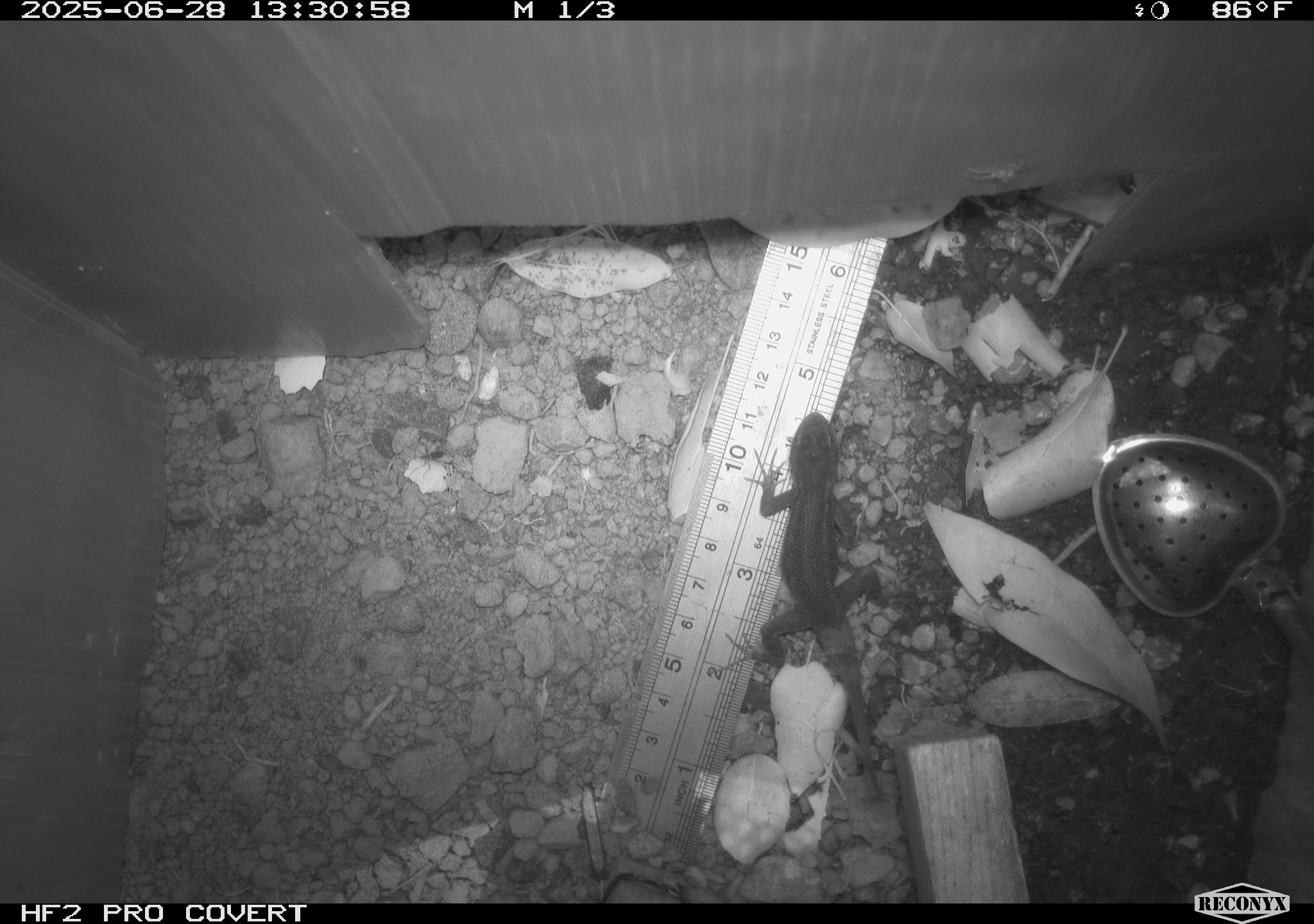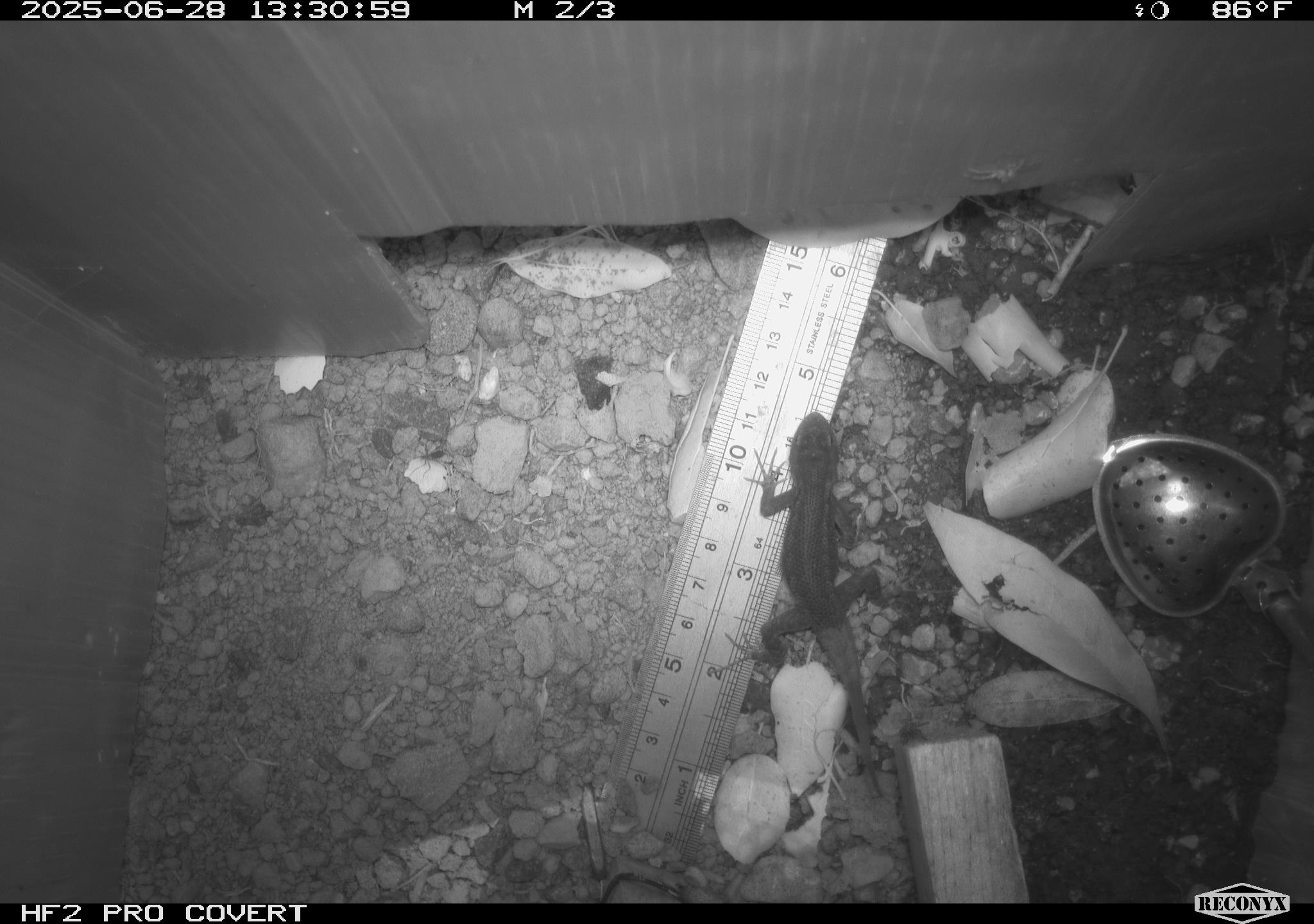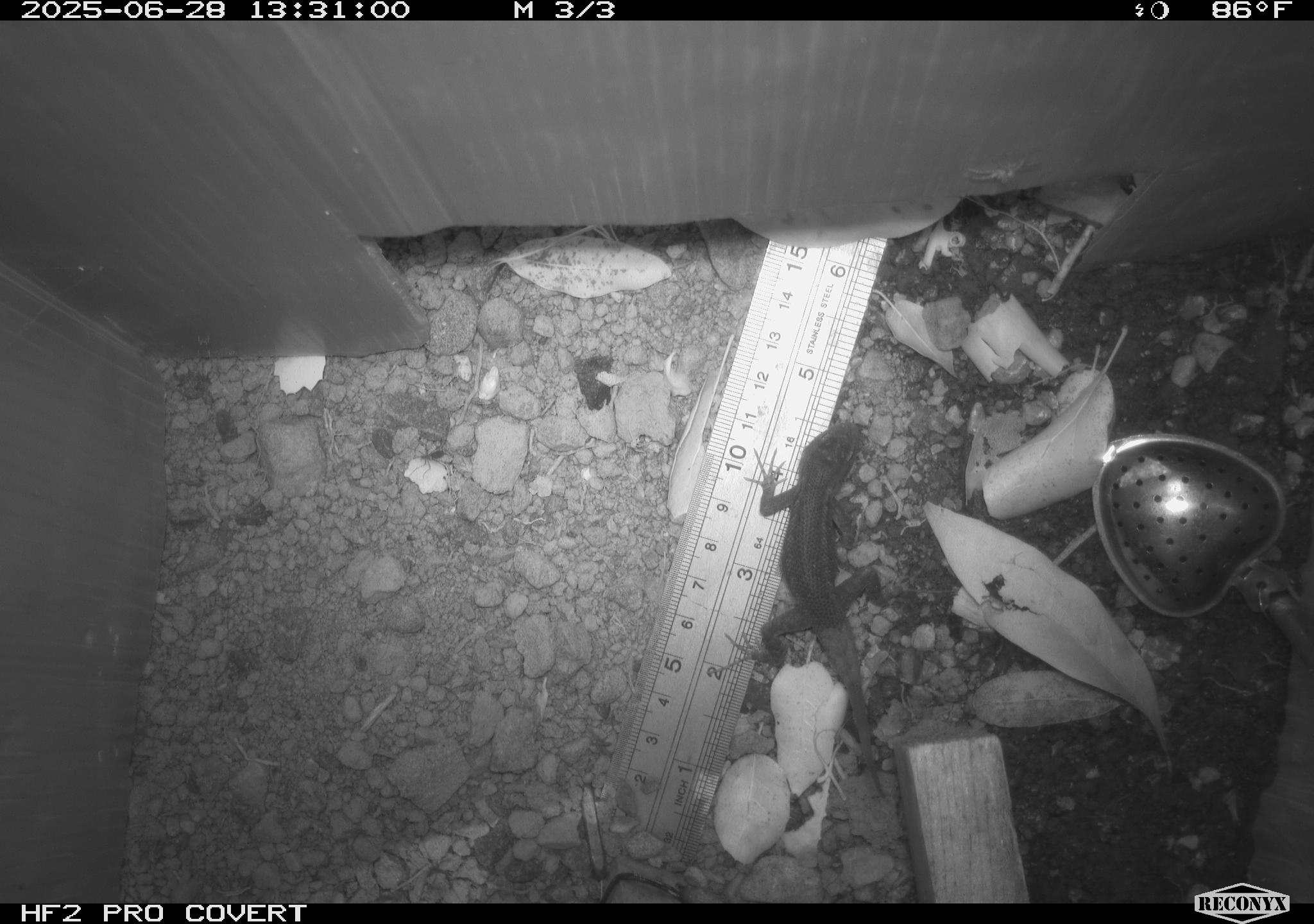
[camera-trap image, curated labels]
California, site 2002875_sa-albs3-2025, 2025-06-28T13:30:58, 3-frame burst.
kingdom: Animalia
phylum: Chordata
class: Reptilia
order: Squamata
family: Phrynosomatidae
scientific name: Phrynosomatidae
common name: north american spiny lizards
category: sceloporus/uta species